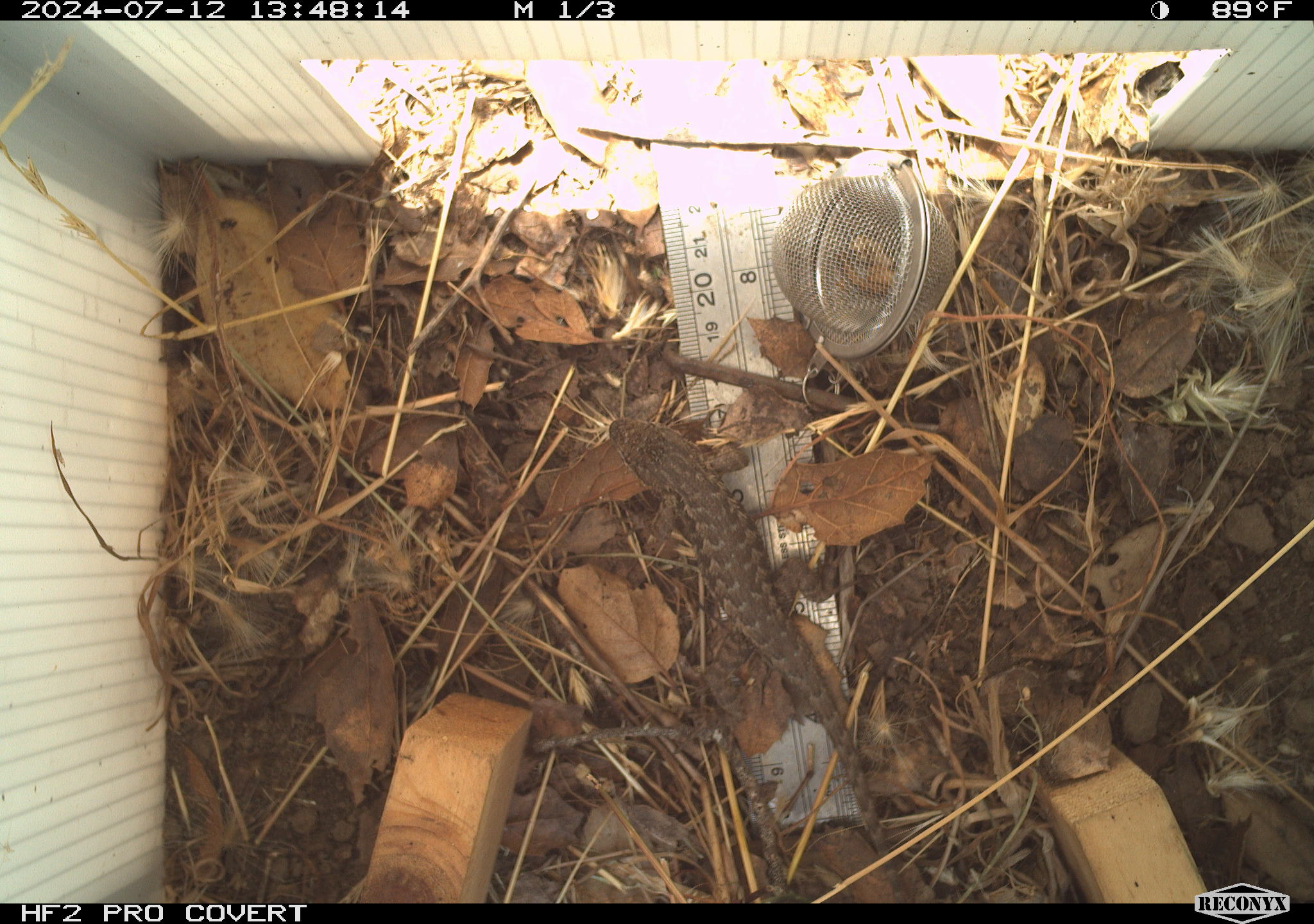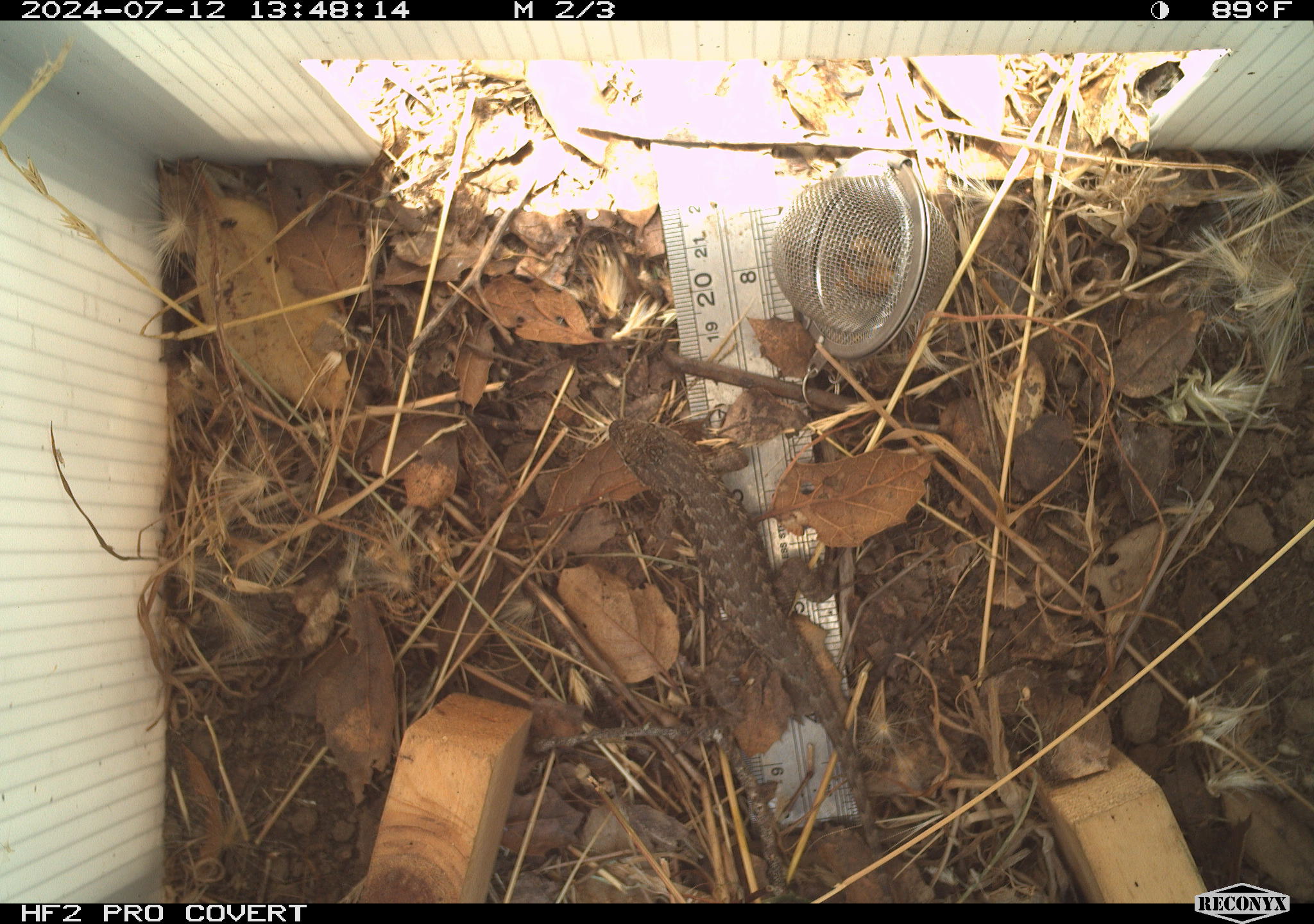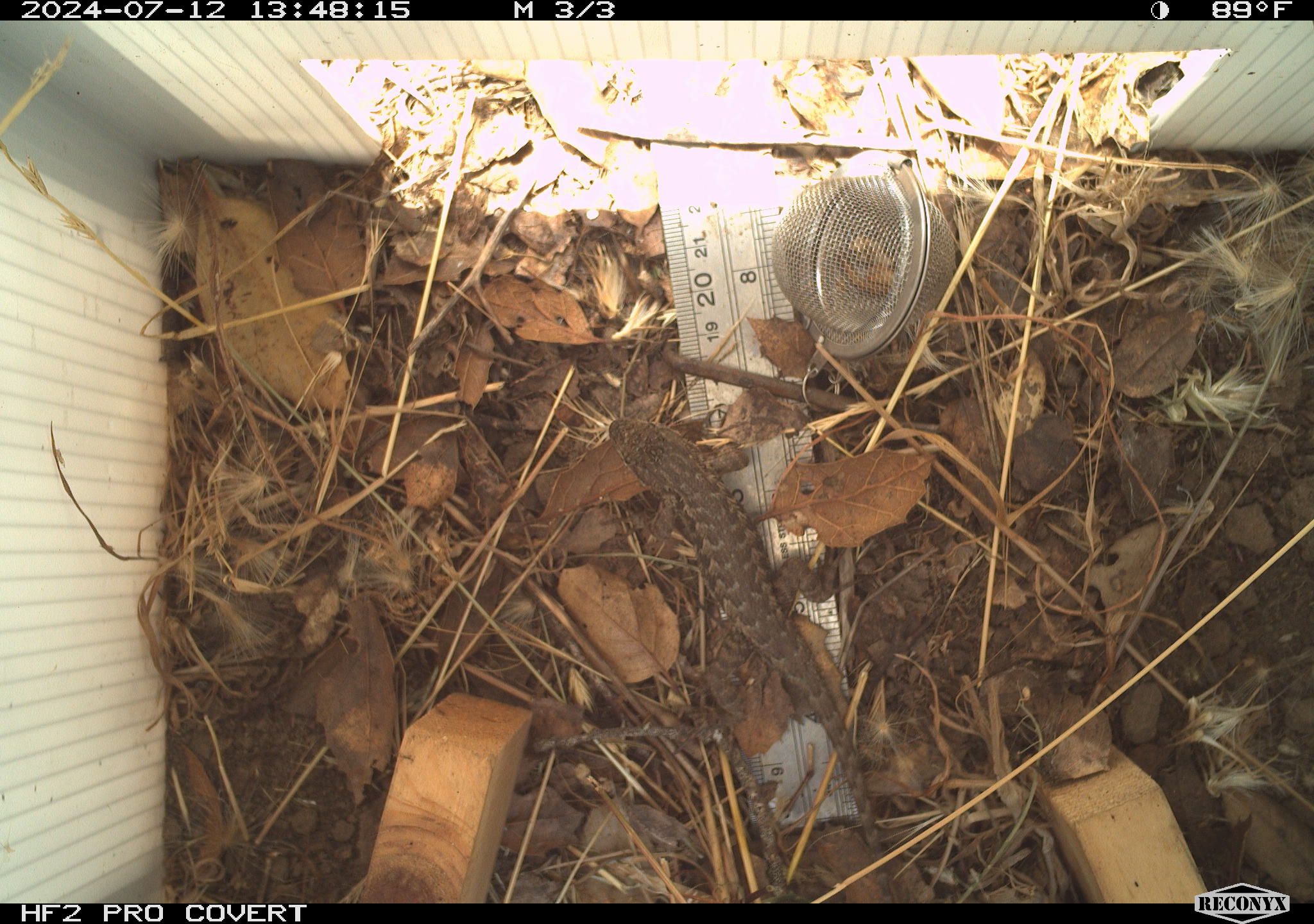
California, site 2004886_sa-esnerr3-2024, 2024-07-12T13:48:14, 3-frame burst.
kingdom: Animalia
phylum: Chordata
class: Reptilia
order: Squamata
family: Phrynosomatidae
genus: Sceloporus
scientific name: Sceloporus occidentalis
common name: western fence lizard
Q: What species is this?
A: Western fence lizard (Sceloporus occidentalis).